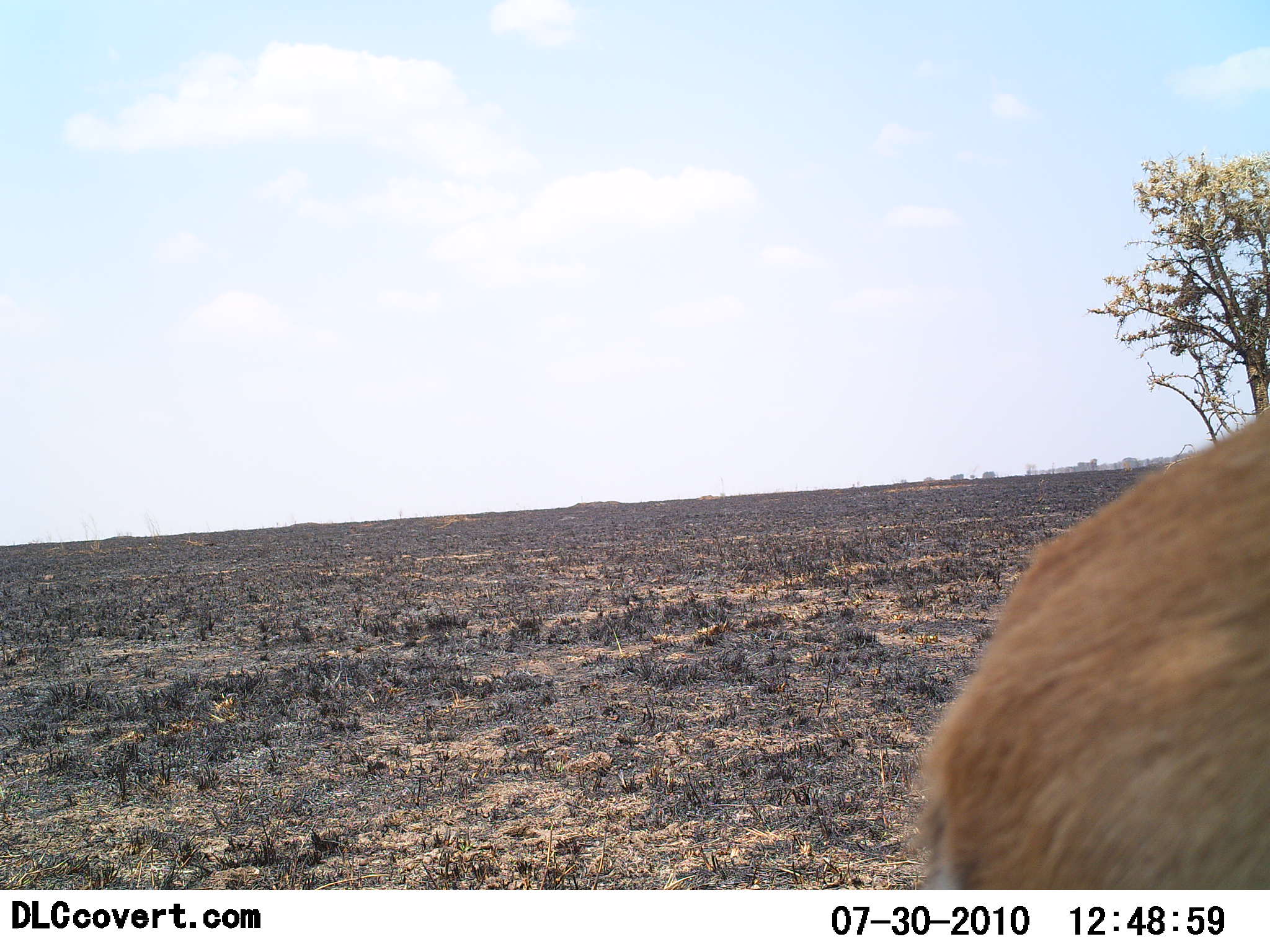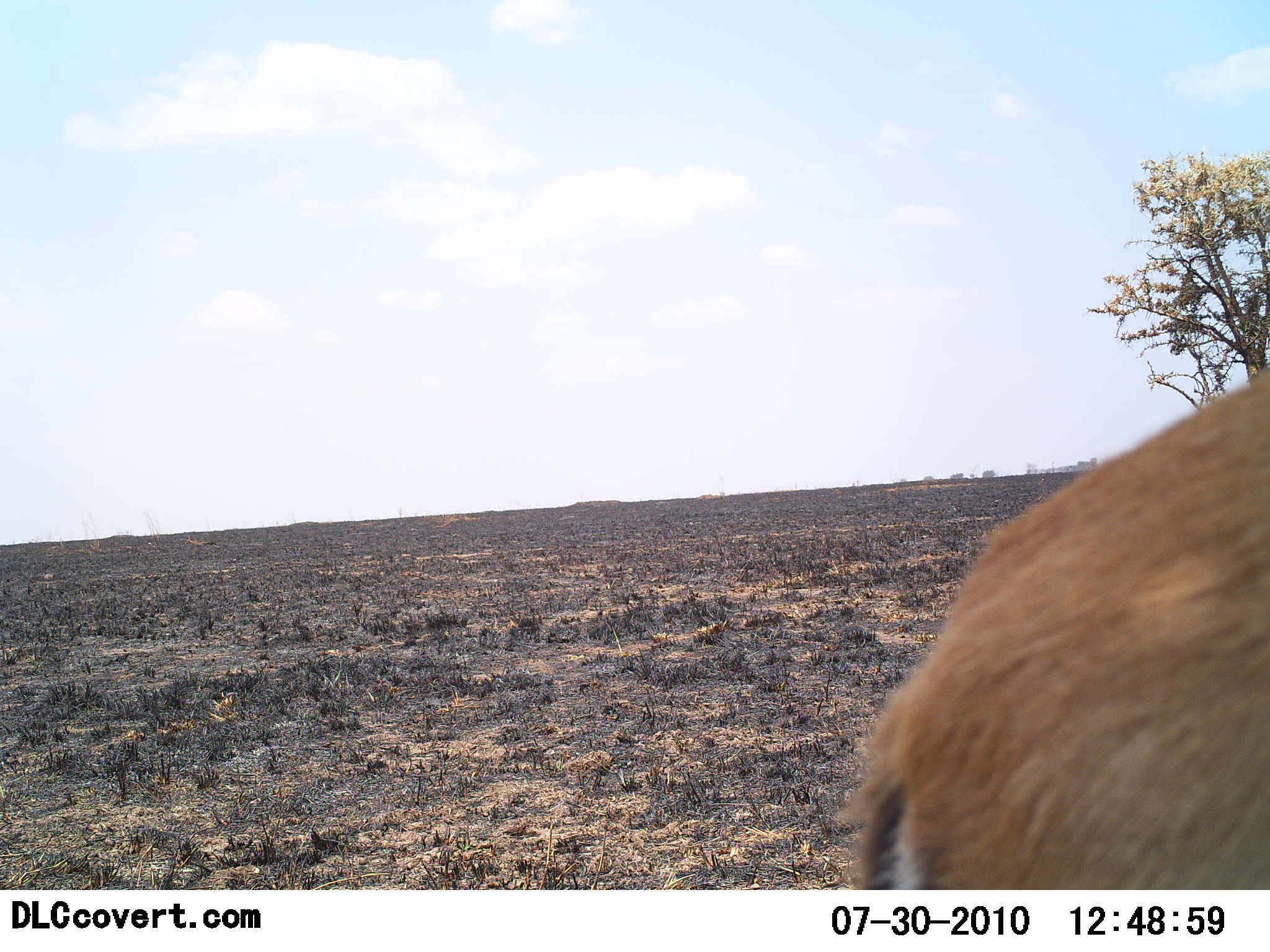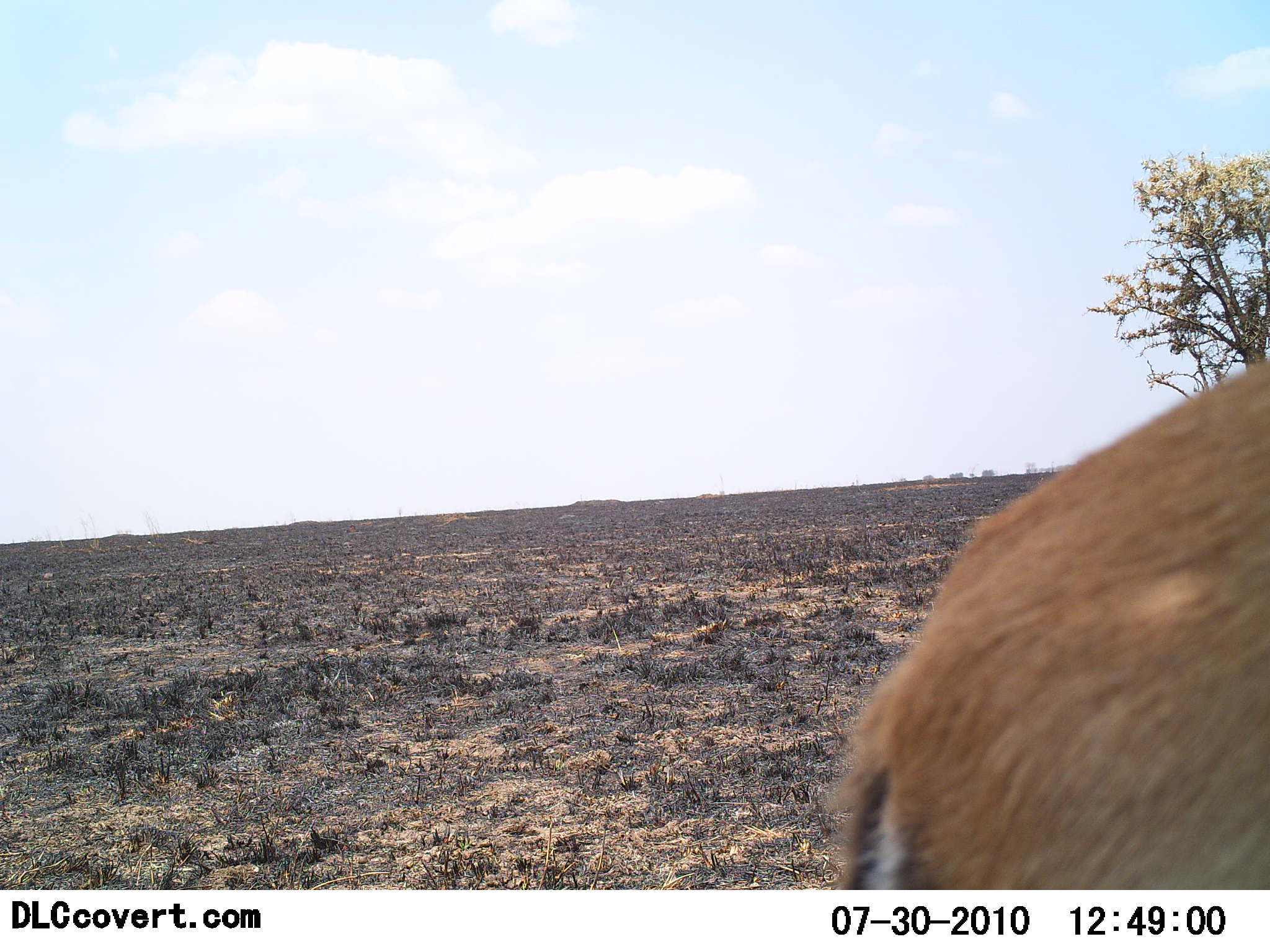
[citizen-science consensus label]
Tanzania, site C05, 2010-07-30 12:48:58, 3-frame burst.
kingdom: Animalia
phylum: Chordata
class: Mammalia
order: Artiodactyla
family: Bovidae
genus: Eudorcas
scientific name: Eudorcas thomsonii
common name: thomson's gazelle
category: gazellethomsons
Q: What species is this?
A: Gazellethomsons (thomson's gazelle) (Eudorcas thomsonii).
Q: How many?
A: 1.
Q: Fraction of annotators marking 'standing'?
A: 85%.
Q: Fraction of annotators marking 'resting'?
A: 0%.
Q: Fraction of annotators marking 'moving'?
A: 15%.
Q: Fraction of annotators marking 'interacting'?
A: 0%.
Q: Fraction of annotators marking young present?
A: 0%.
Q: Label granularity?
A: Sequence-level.